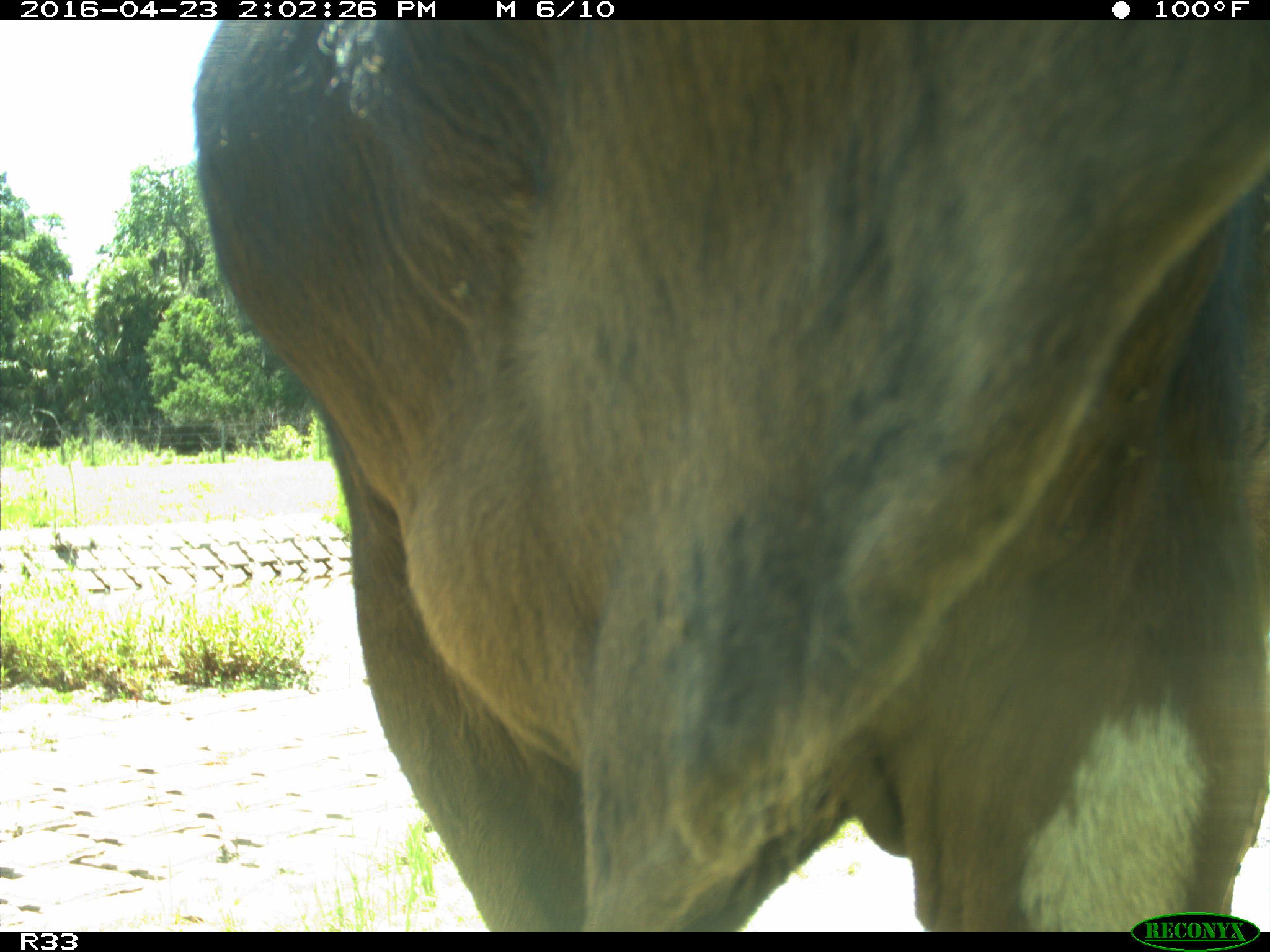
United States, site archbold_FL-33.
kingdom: Animalia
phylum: Chordata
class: Mammalia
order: Artiodactyla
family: Bovidae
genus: Bos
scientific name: Bos taurus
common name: domestic cow